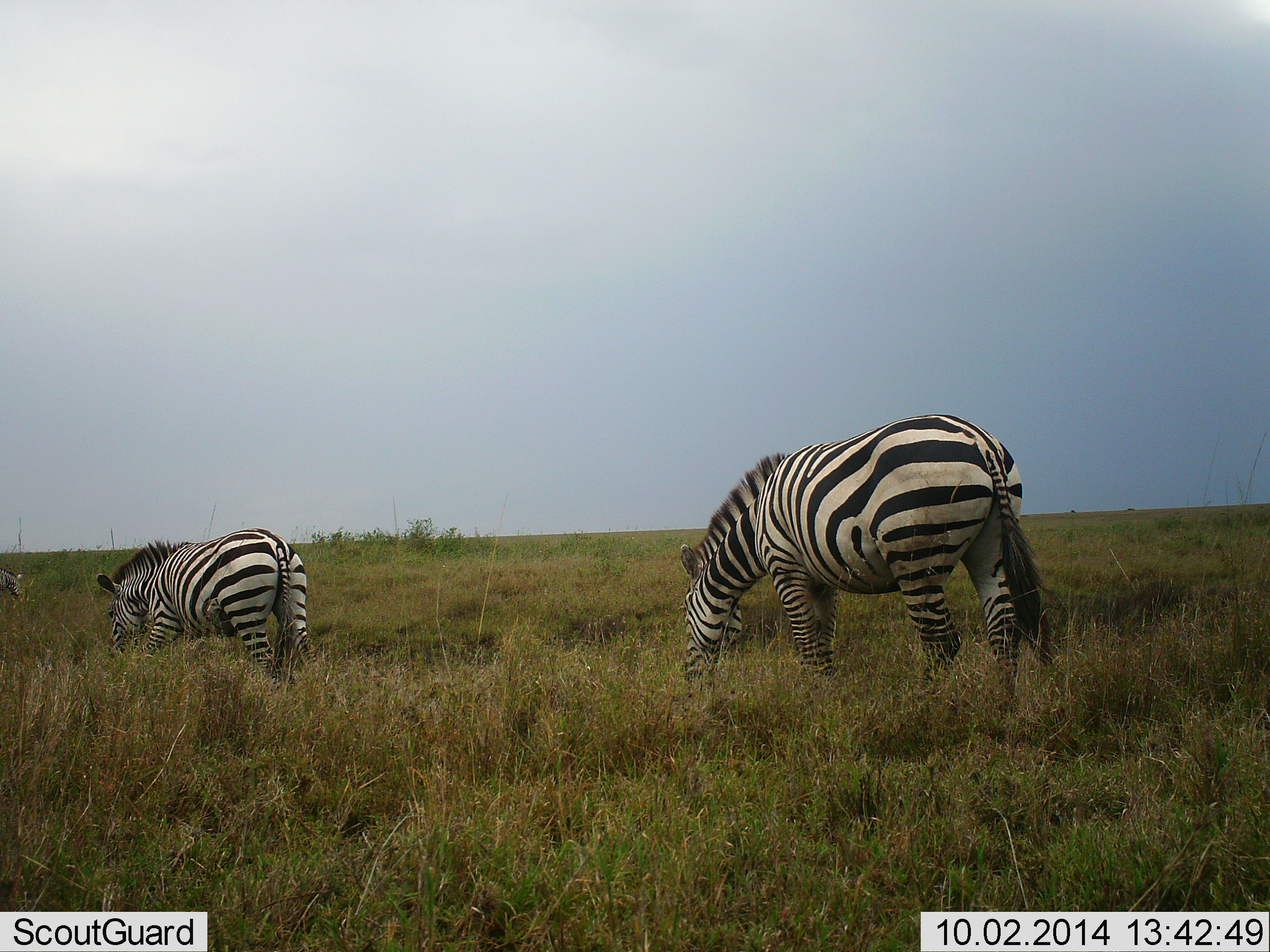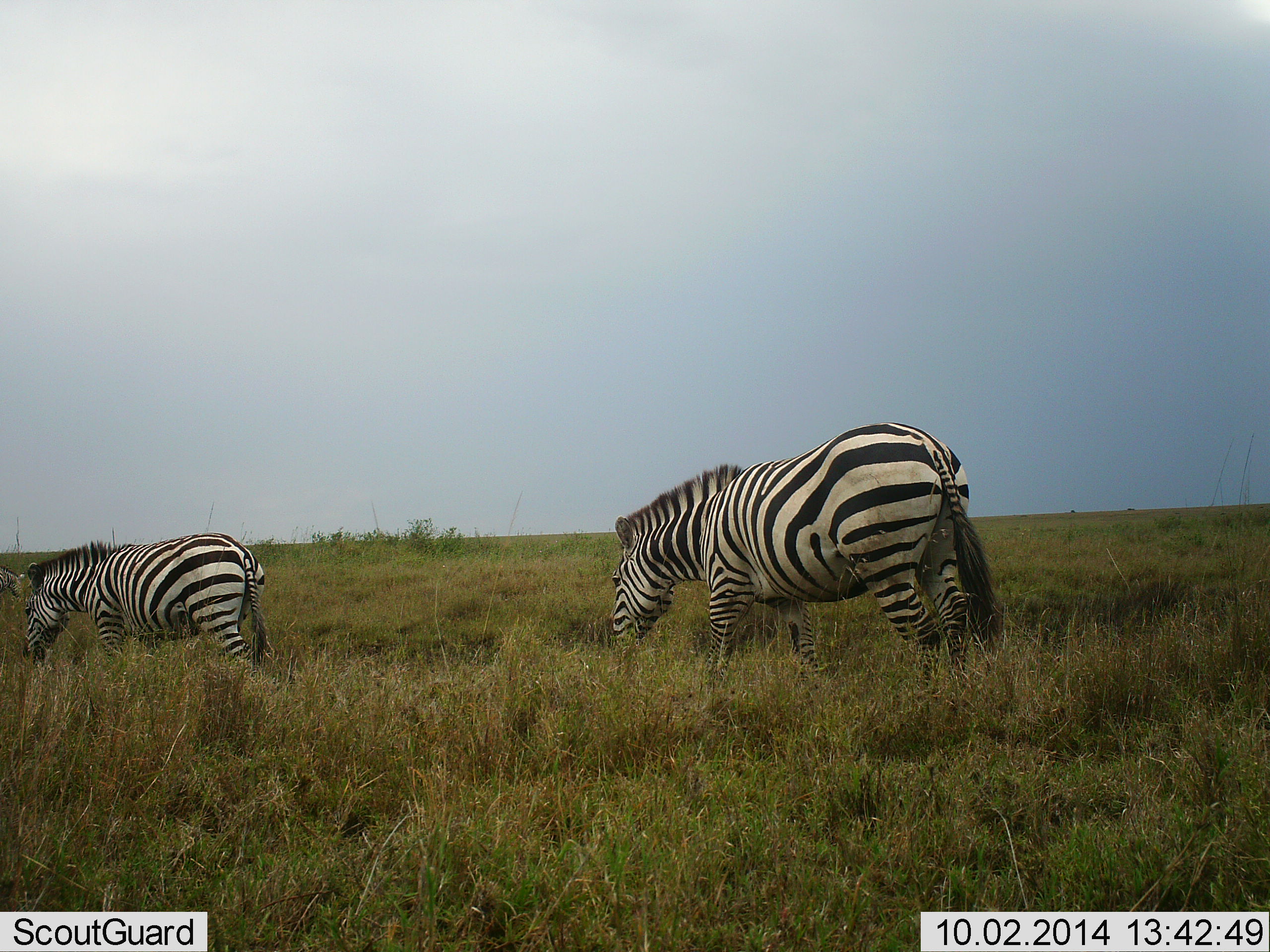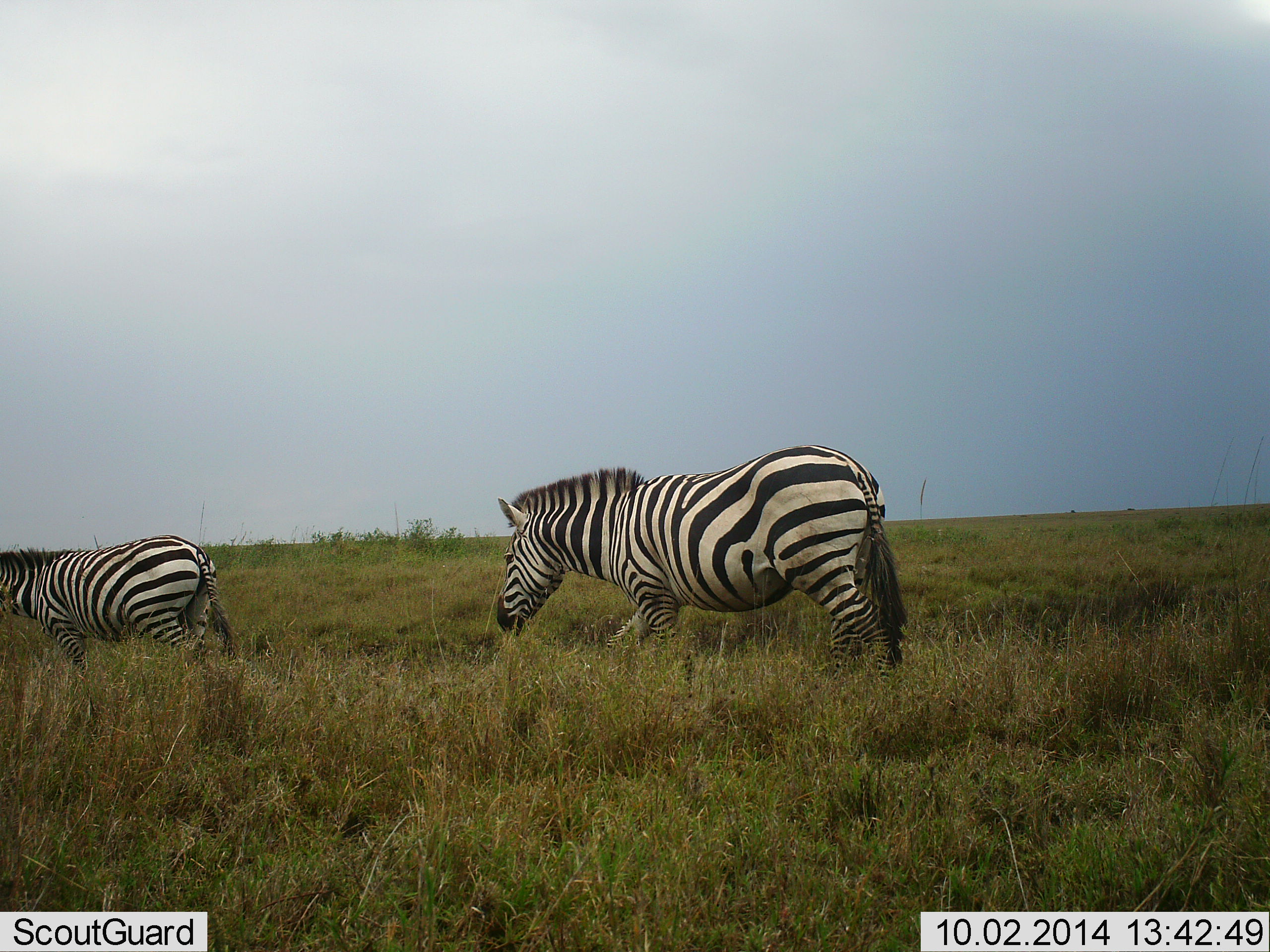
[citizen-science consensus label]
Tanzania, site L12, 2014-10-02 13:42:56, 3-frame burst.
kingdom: Animalia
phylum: Chordata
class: Mammalia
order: Perissodactyla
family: Equidae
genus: Equus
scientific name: Equus quagga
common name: plains zebra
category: zebra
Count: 2.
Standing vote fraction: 10%.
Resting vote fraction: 0%.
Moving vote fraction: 80%.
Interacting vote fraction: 0%.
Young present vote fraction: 0%.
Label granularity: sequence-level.